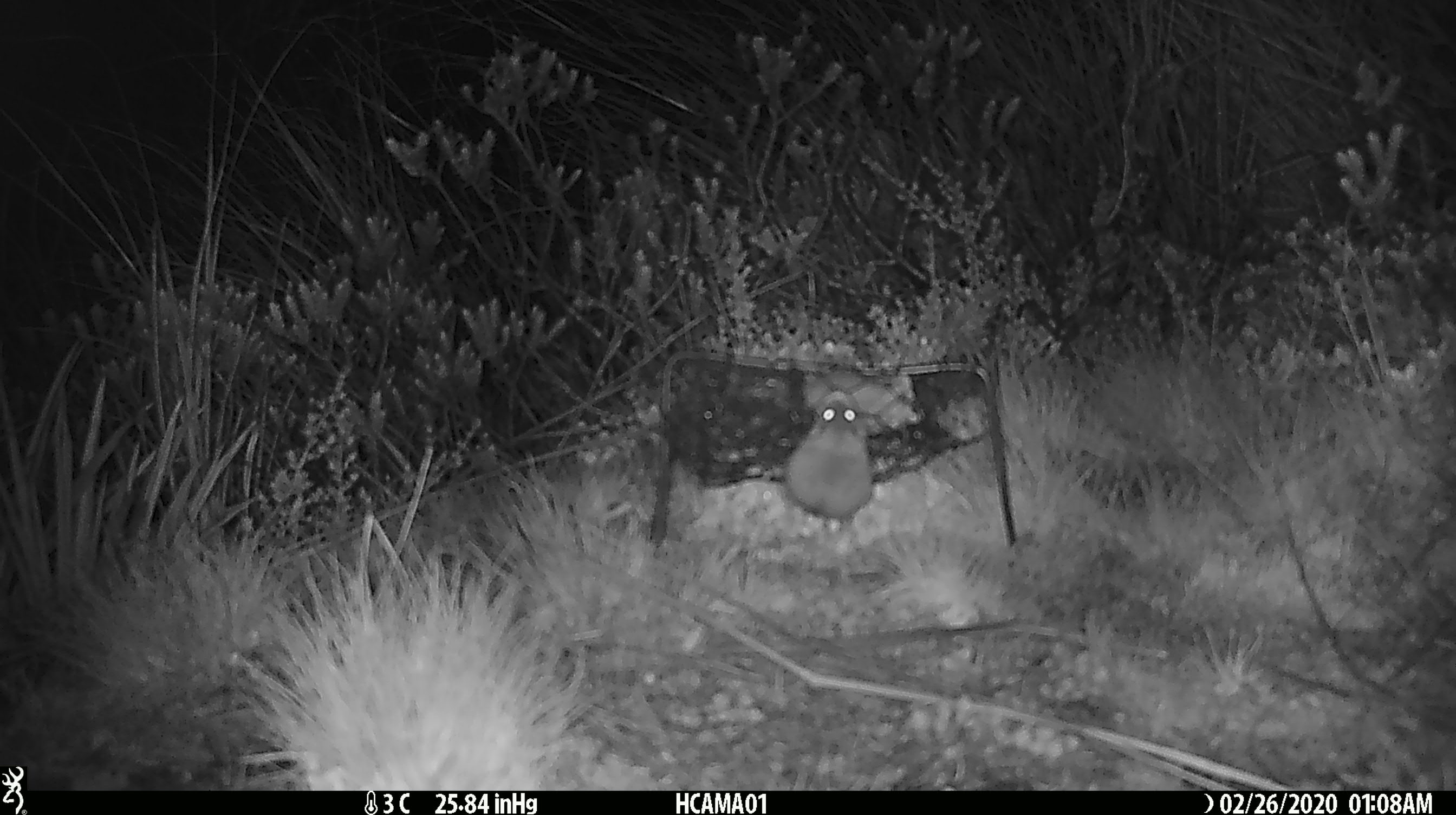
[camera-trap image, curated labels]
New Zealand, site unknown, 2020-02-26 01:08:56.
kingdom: Animalia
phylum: Chordata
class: Mammalia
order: Rodentia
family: Muridae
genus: Mus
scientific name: Mus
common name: mouse